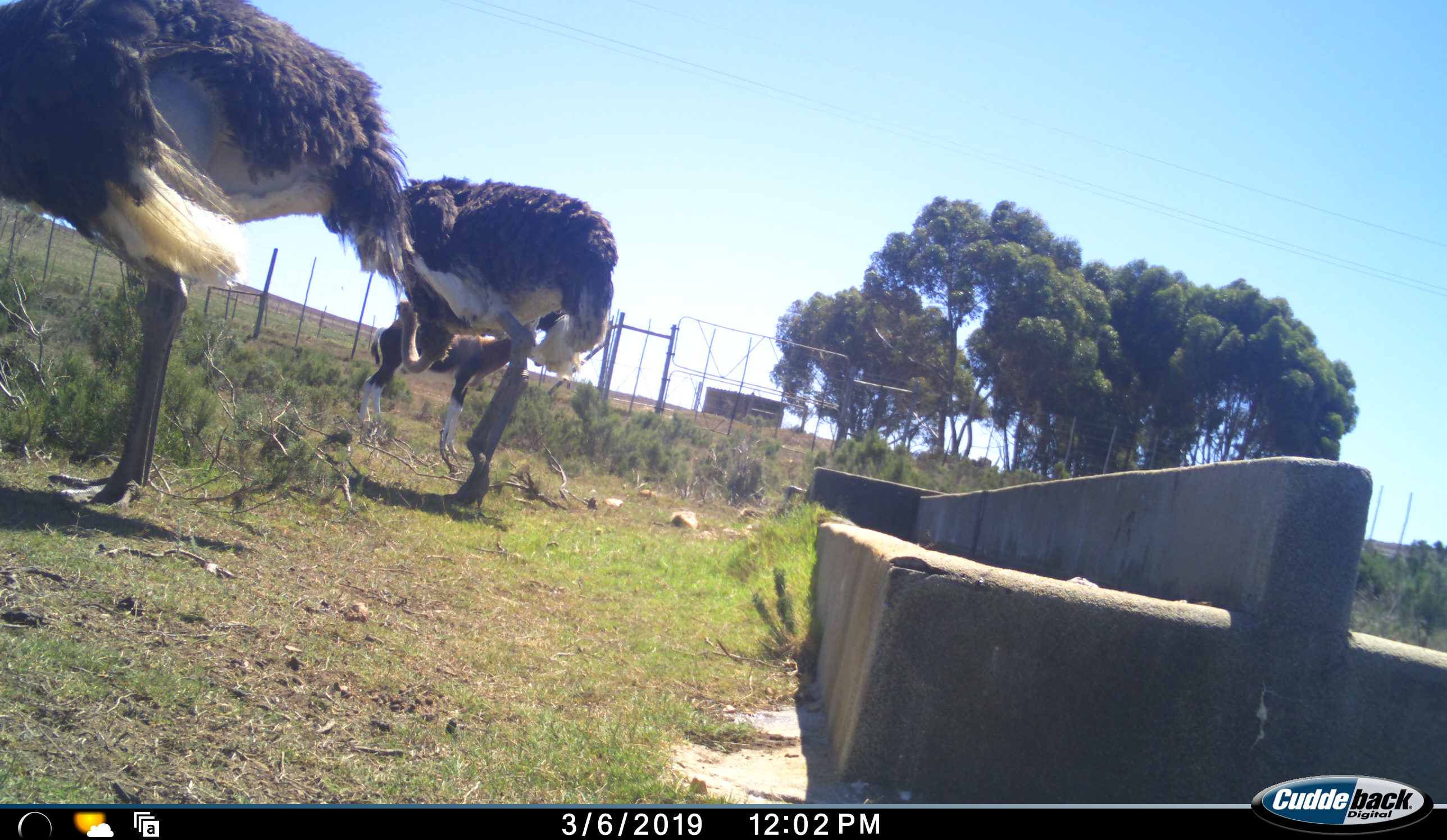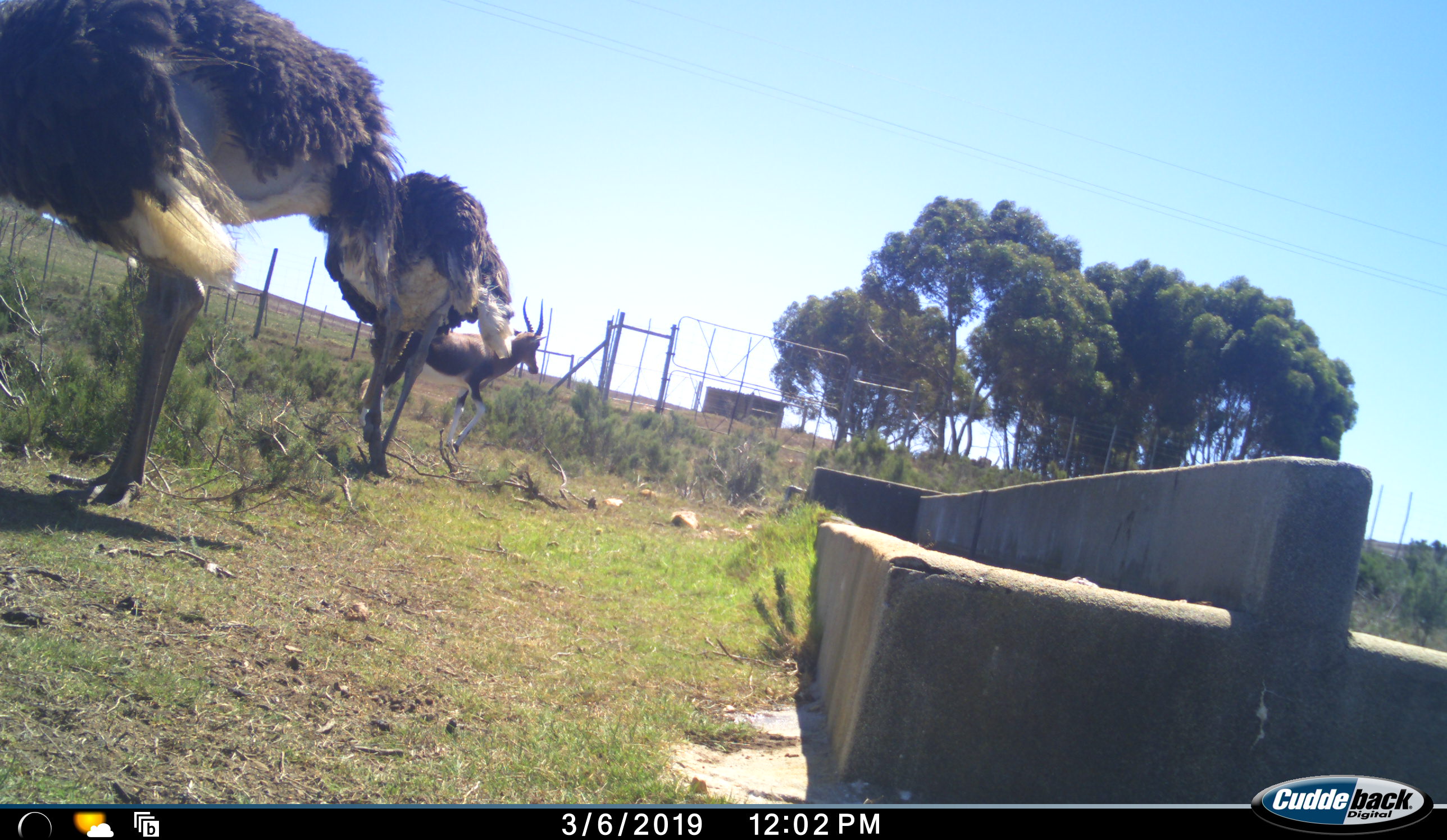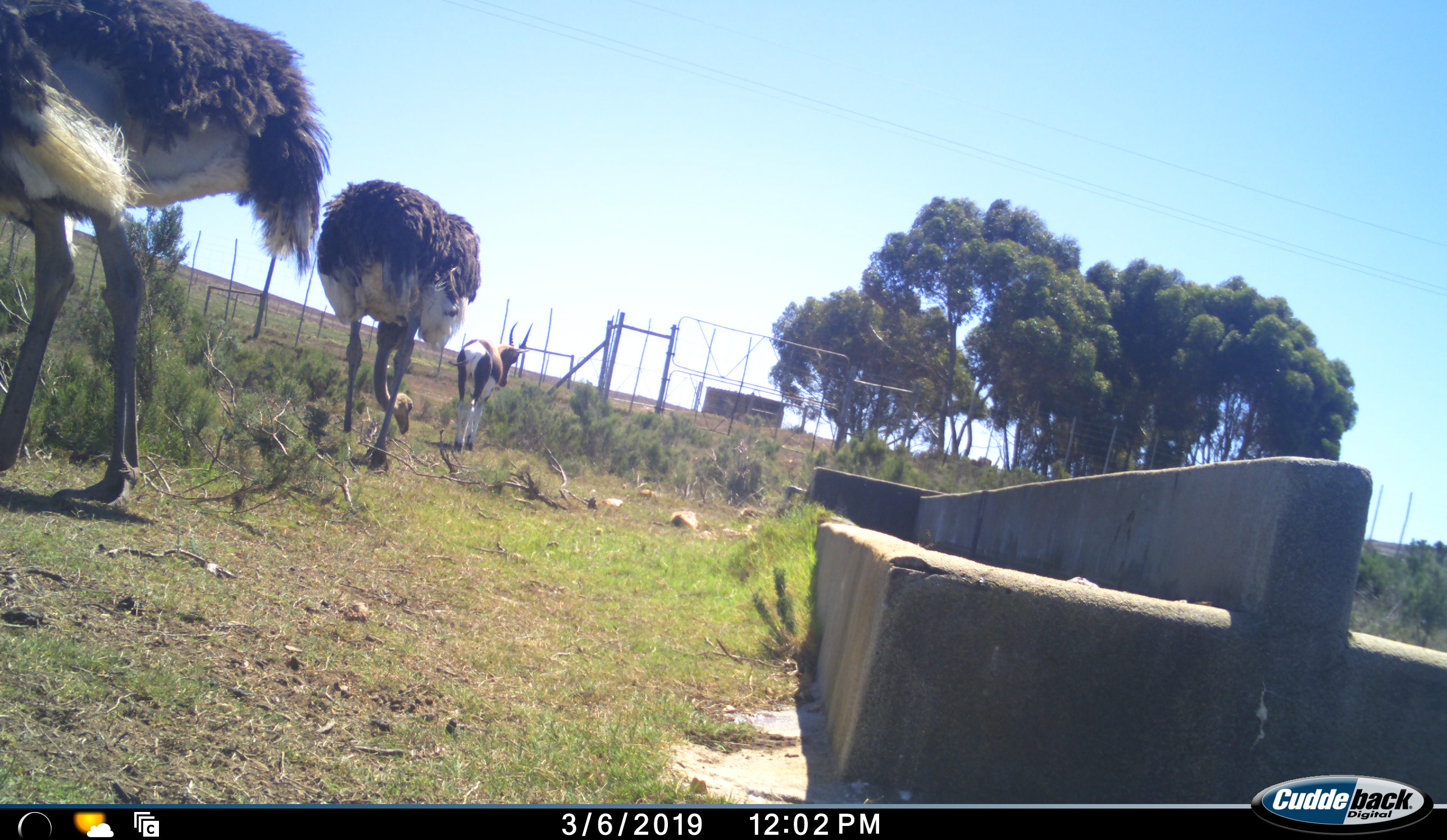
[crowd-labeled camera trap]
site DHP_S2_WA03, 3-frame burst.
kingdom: Animalia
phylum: Chordata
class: Mammalia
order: Artiodactyla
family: Bovidae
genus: Damaliscus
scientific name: Damaliscus pygargus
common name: bontebok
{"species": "bontebok (Damaliscus pygargus)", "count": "1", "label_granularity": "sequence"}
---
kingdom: Animalia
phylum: Chordata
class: Aves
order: Struthioniformes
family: Struthionidae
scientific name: Struthionidae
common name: ostrich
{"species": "ostrich (Struthionidae)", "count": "2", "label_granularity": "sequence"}